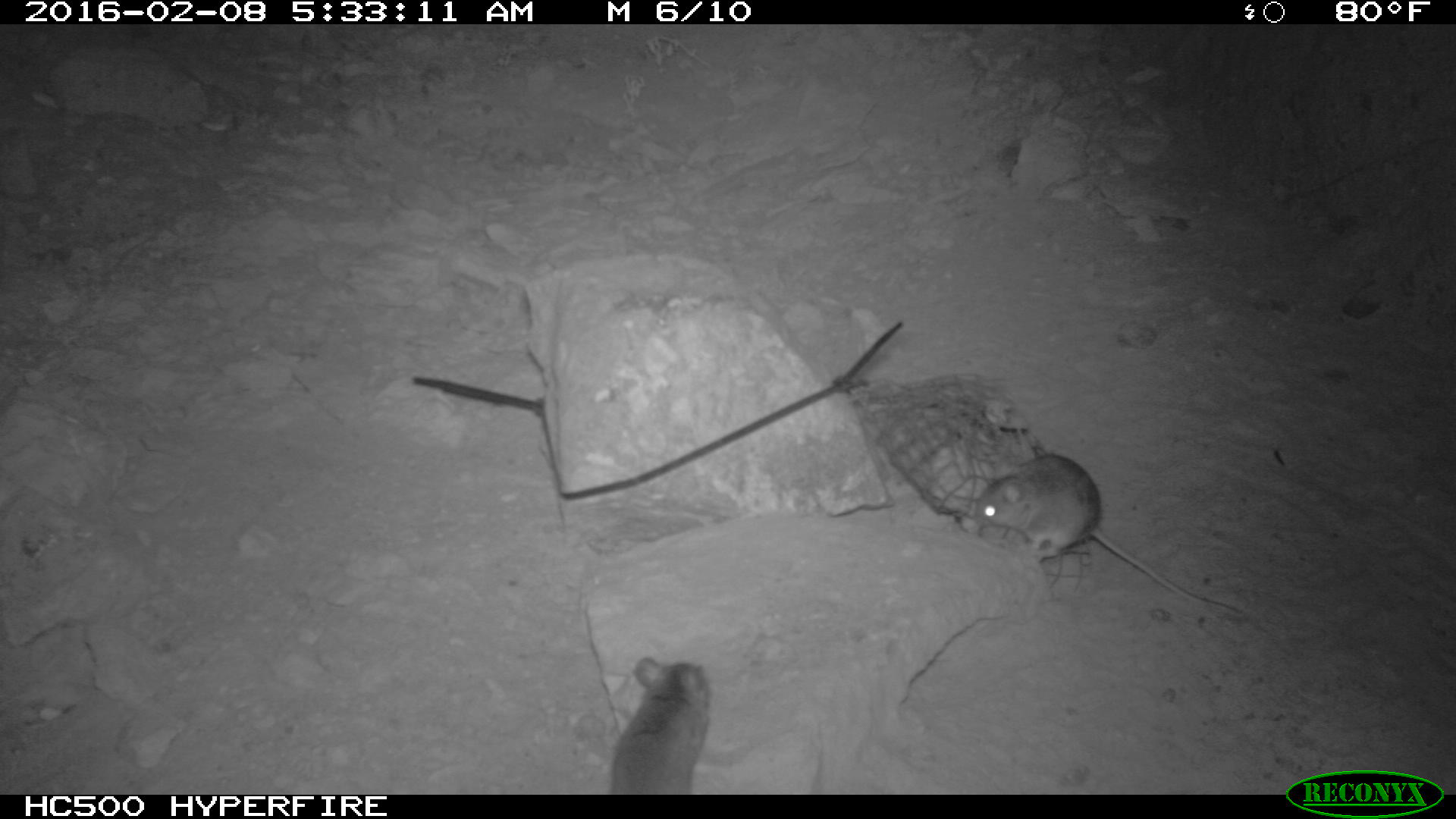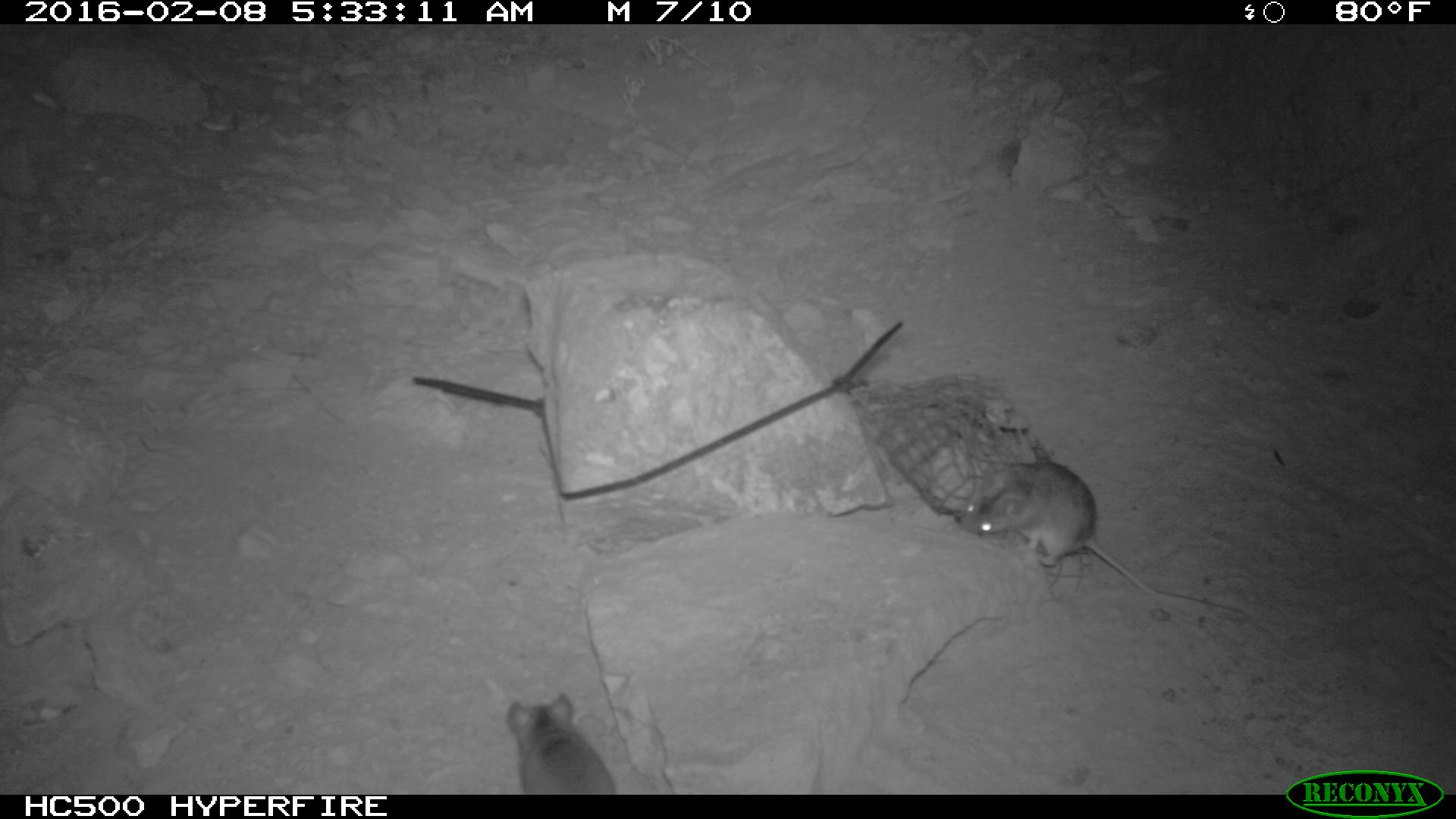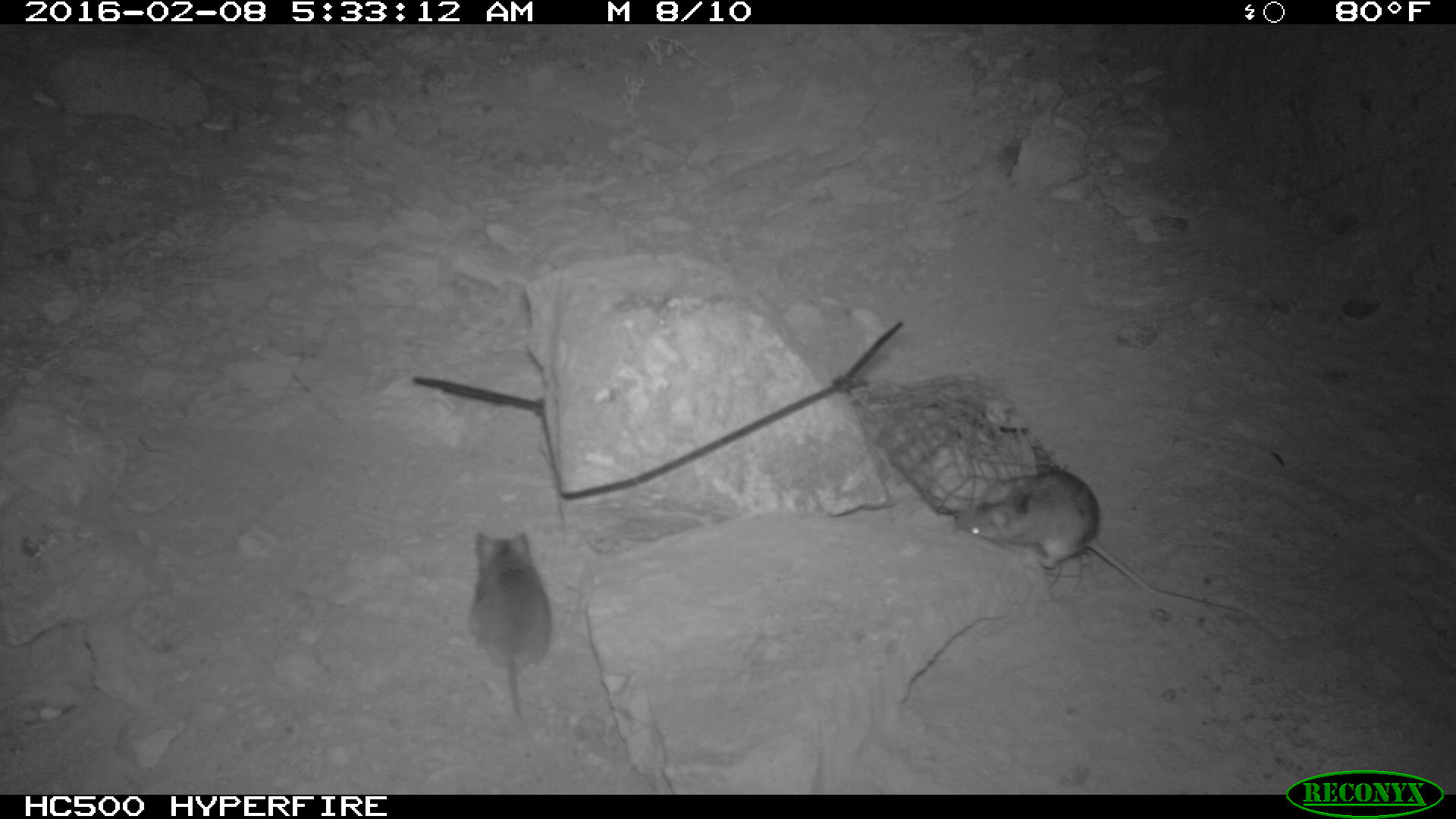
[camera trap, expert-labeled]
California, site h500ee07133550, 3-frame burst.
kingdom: Animalia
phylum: Chordata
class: Mammalia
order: Rodentia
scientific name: Rodentia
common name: rodent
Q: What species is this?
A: Rodent (Rodentia).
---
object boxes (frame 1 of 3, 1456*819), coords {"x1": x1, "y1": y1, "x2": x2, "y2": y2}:
rodent: {"x1": 973, "y1": 445, "x2": 1244, "y2": 620}; {"x1": 604, "y1": 657, "x2": 713, "y2": 792}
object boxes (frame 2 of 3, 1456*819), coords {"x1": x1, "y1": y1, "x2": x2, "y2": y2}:
rodent: {"x1": 962, "y1": 462, "x2": 1242, "y2": 614}; {"x1": 507, "y1": 693, "x2": 615, "y2": 794}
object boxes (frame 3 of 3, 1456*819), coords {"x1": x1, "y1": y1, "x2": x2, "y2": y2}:
rodent: {"x1": 956, "y1": 465, "x2": 1220, "y2": 609}; {"x1": 466, "y1": 529, "x2": 554, "y2": 719}